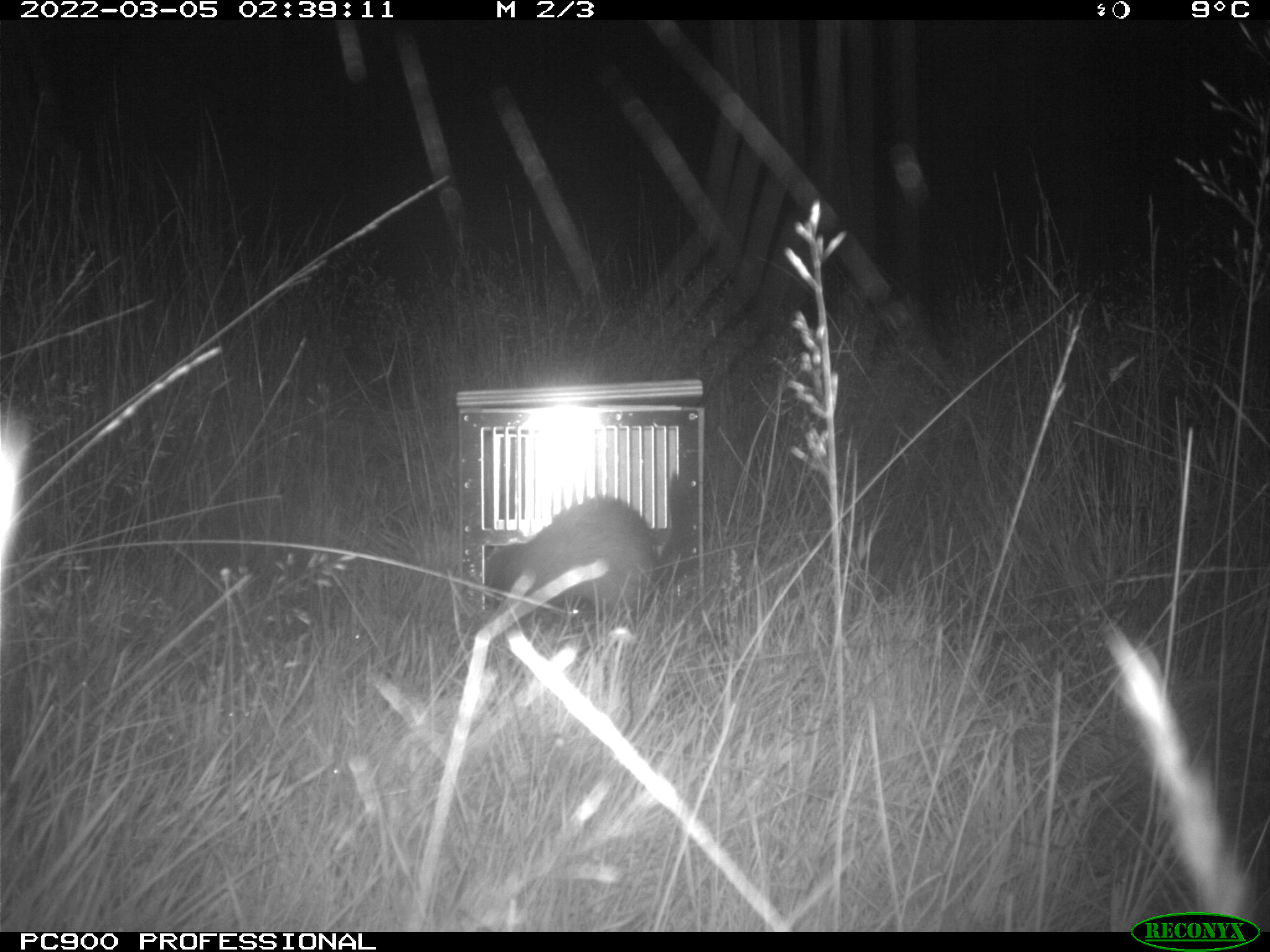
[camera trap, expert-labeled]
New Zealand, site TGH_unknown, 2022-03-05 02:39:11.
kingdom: Animalia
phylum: Chordata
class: Mammalia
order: Carnivora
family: Mustelidae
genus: Mustela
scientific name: Mustela furo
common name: ferret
Ferret (Mustela furo).